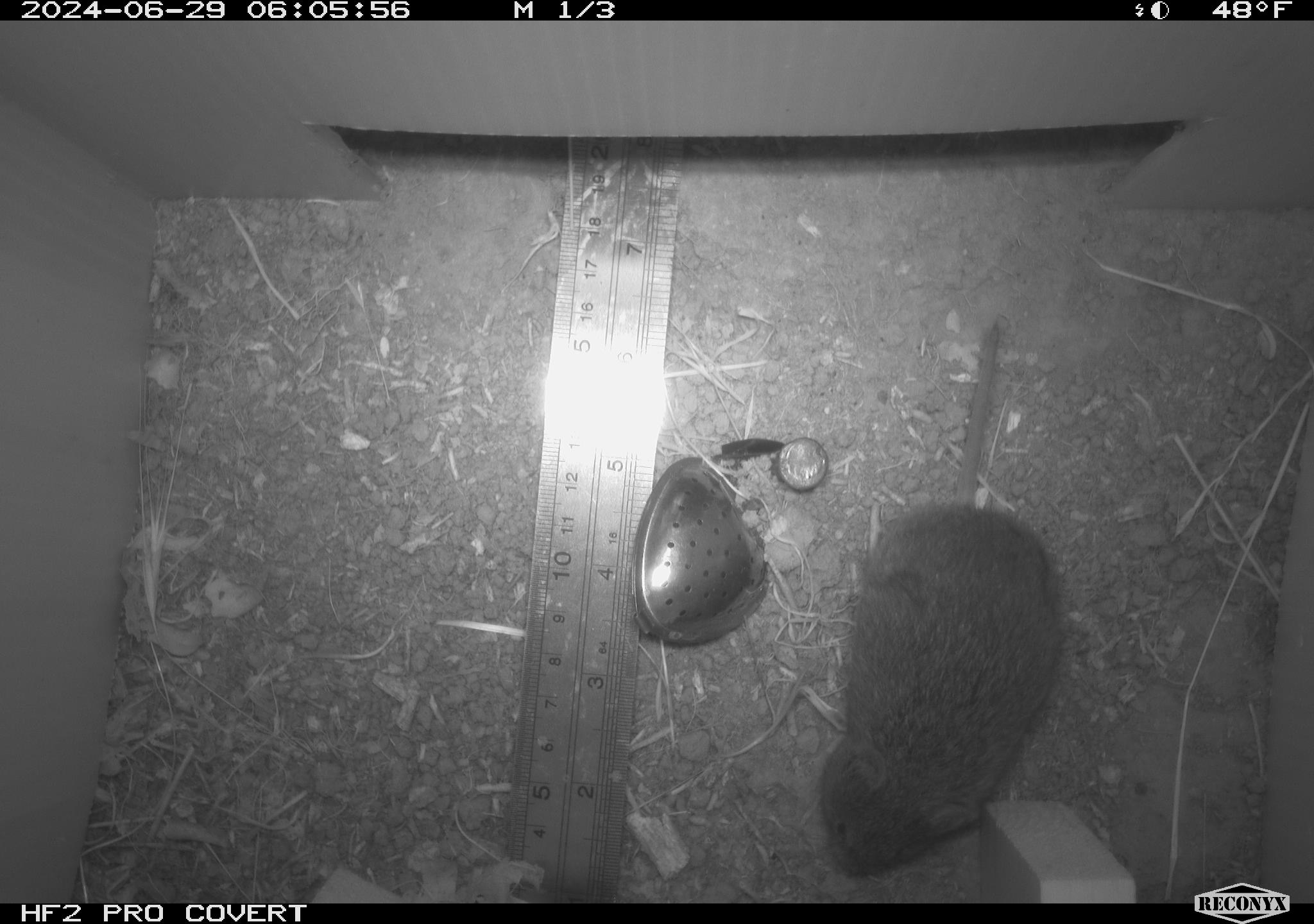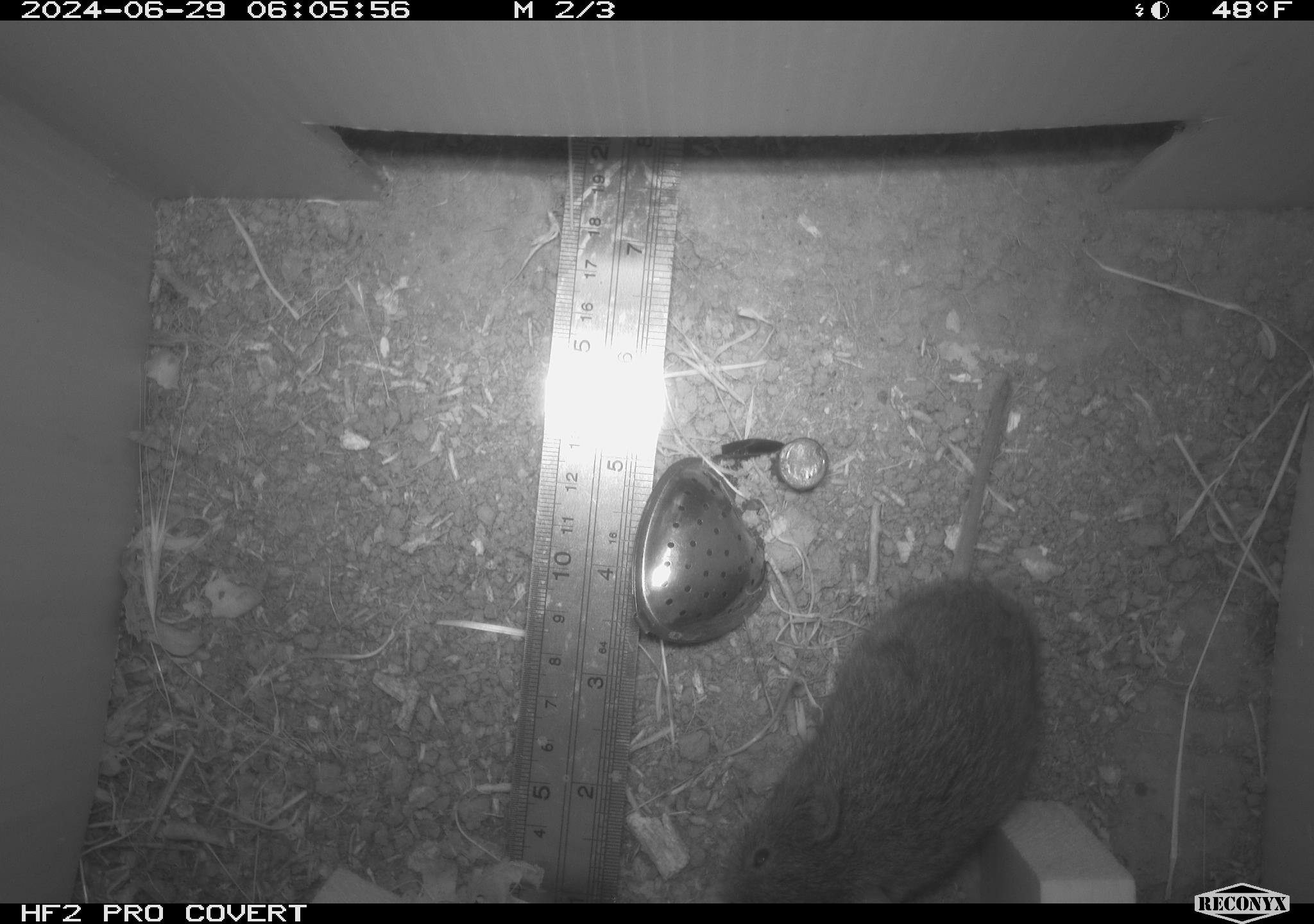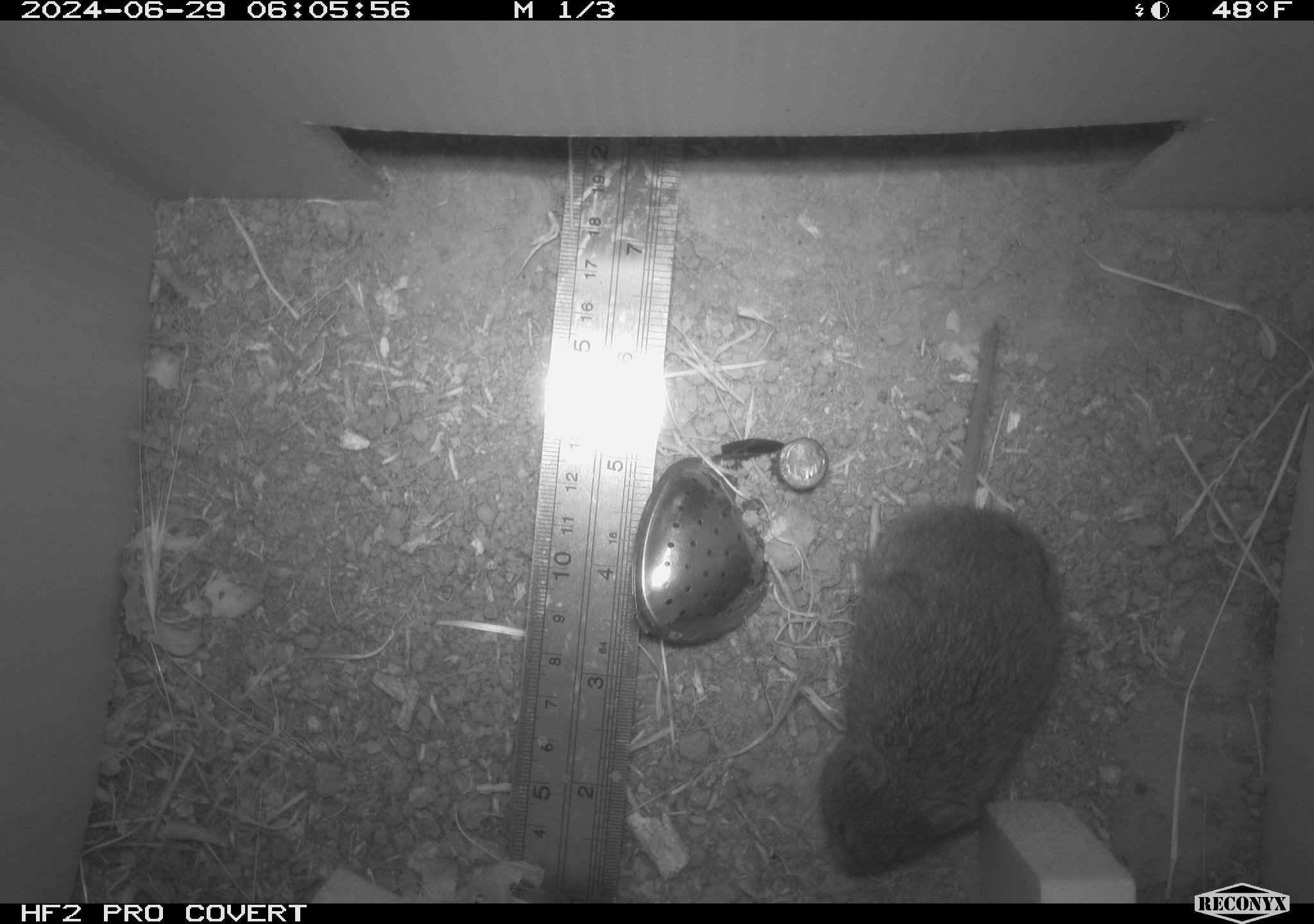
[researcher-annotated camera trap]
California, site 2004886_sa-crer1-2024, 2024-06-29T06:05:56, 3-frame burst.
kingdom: Animalia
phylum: Chordata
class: Mammalia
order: Rodentia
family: Cricetidae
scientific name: Arvicolinae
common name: voles, lemmings, and muskrats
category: arvicolinae subfamily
Arvicolinae subfamily (voles, lemmings, and muskrats) (Arvicolinae).